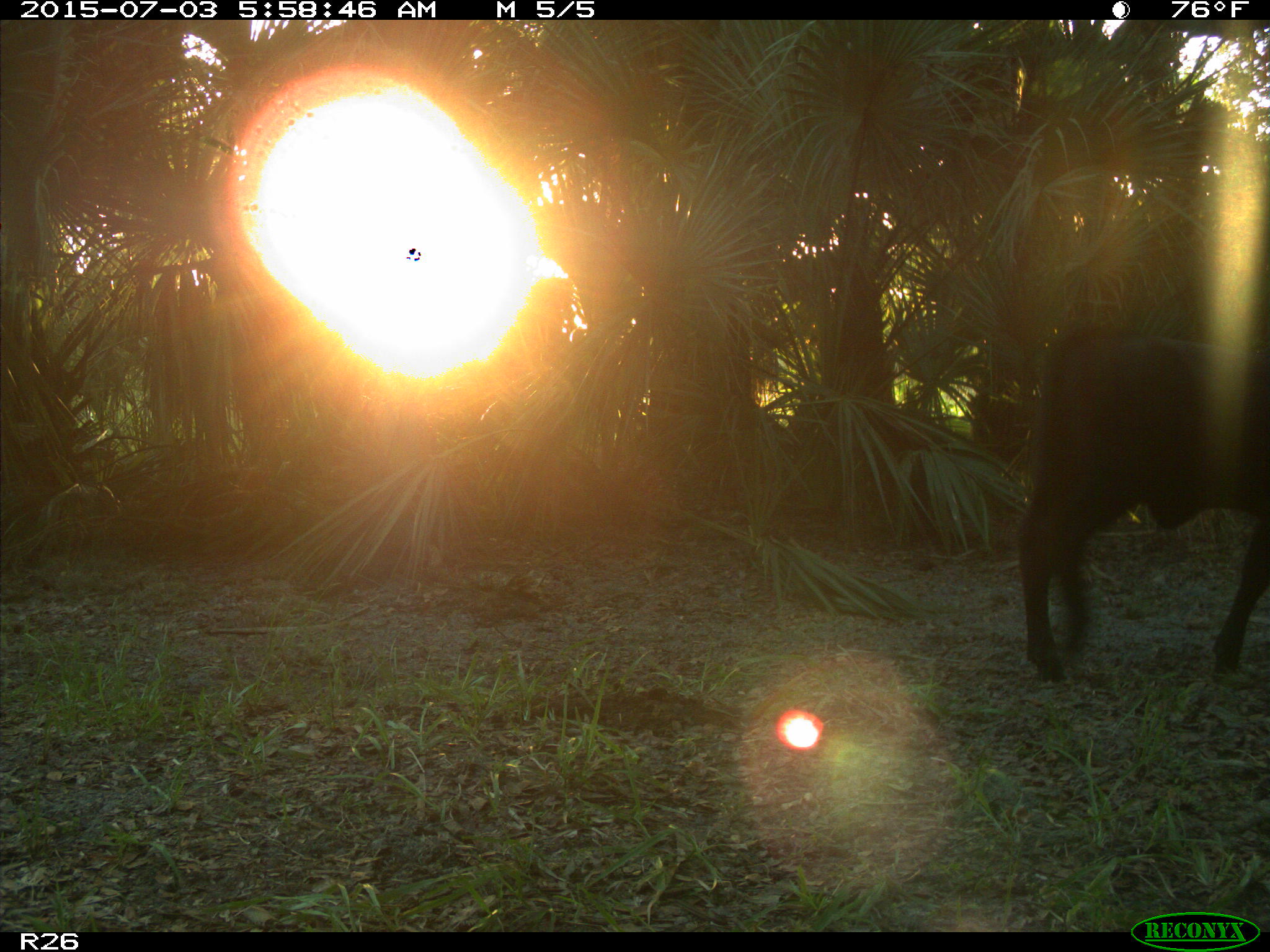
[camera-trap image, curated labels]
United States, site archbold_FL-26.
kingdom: Animalia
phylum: Chordata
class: Mammalia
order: Artiodactyla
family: Bovidae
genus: Bos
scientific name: Bos taurus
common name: domestic cow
Bos taurus (domestic cow).